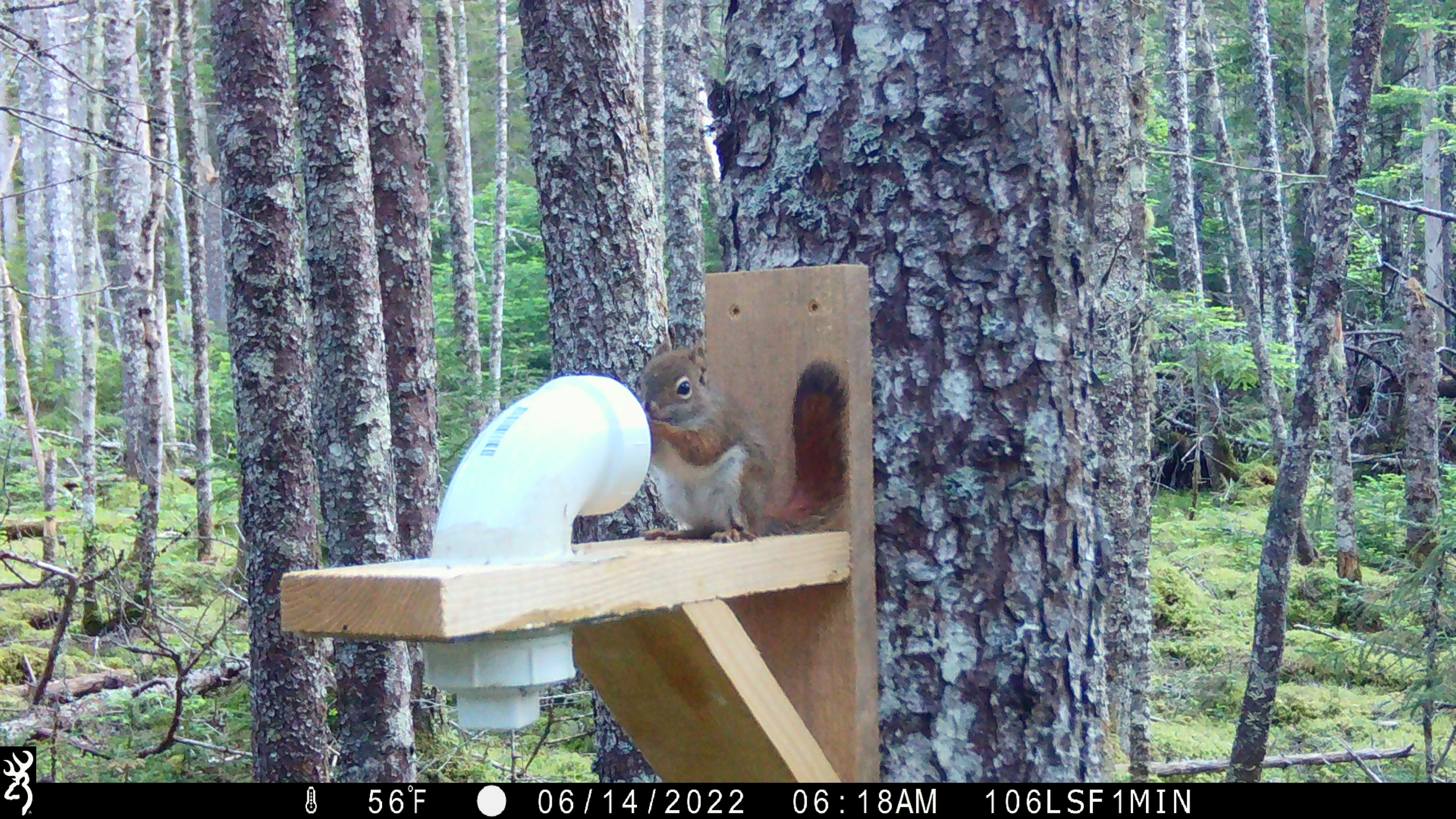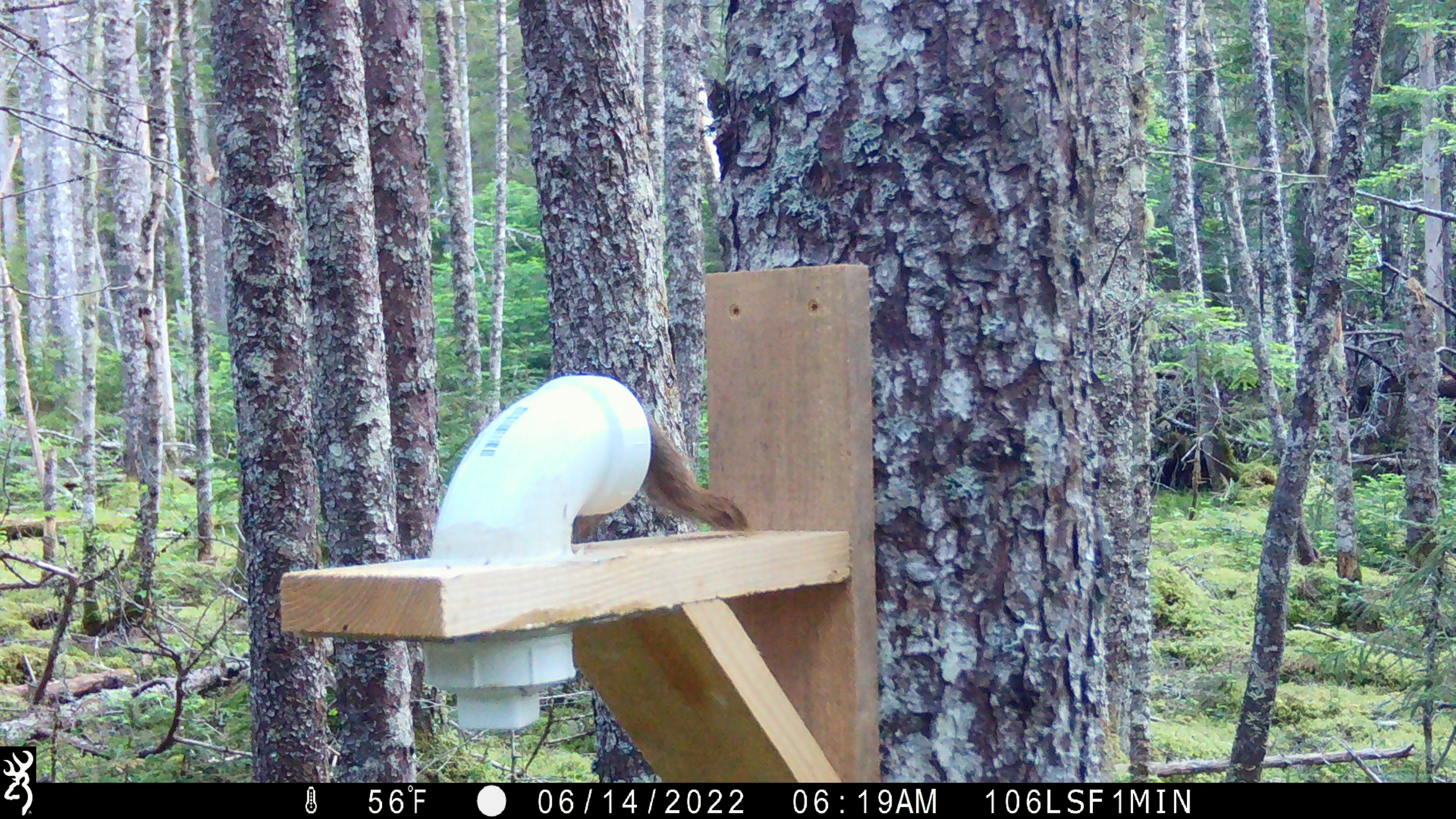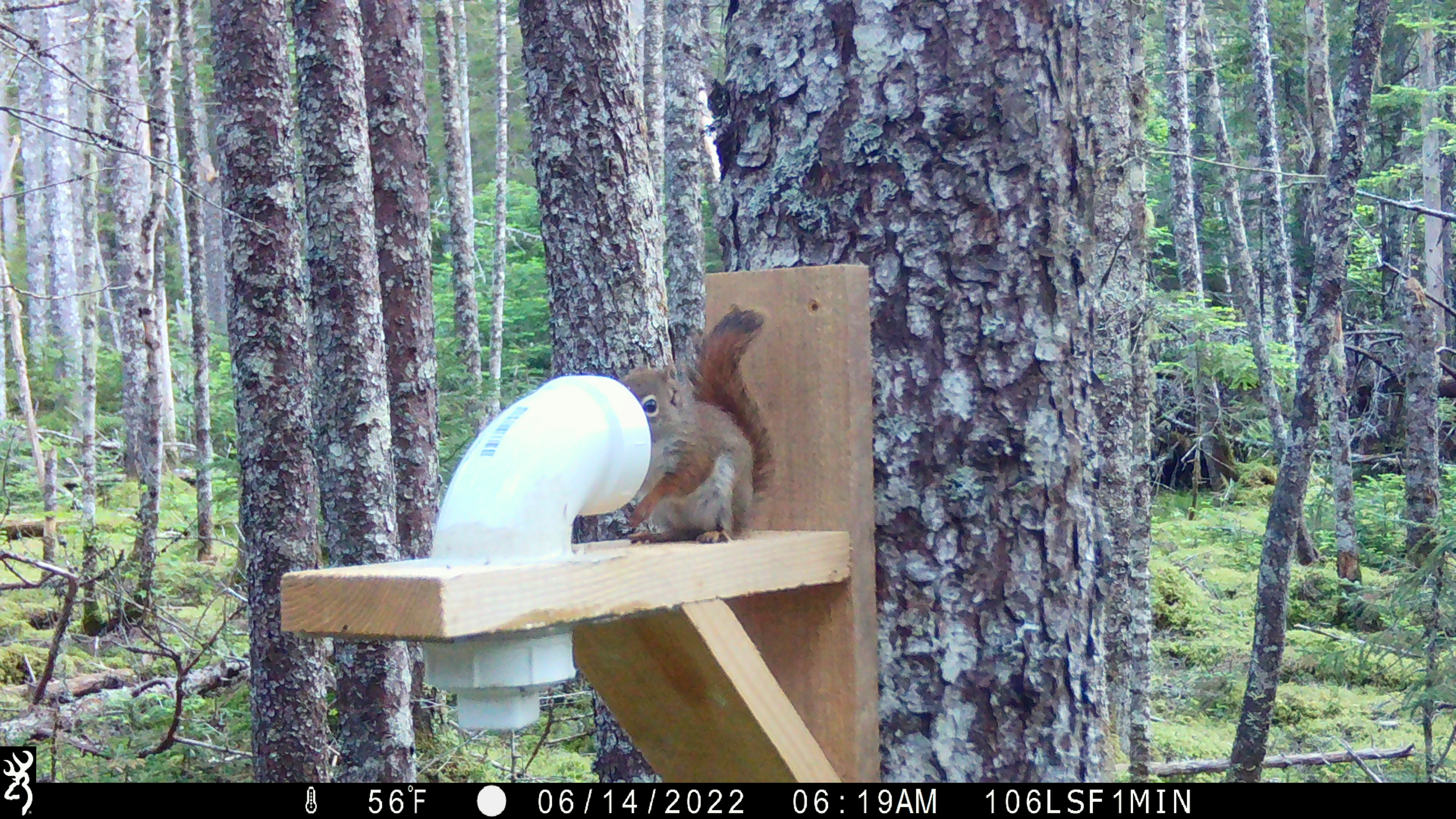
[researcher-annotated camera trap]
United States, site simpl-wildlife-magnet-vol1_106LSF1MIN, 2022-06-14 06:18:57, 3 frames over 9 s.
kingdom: Animalia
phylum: Chordata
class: Mammalia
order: Rodentia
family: Sciuridae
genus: Tamiasciurus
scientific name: Tamiasciurus hudsonicus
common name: red squirrel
Red squirrel (Tamiasciurus hudsonicus).